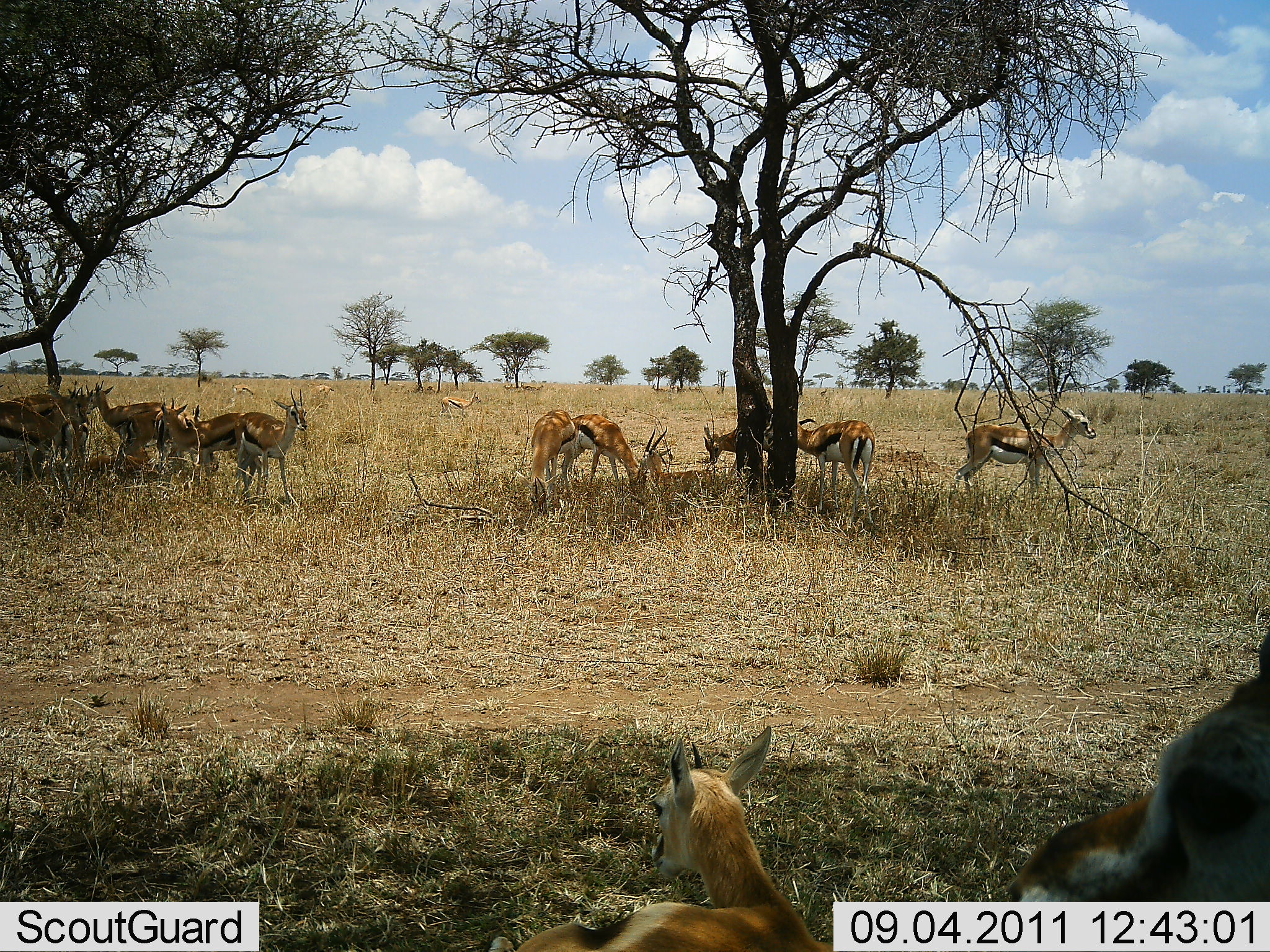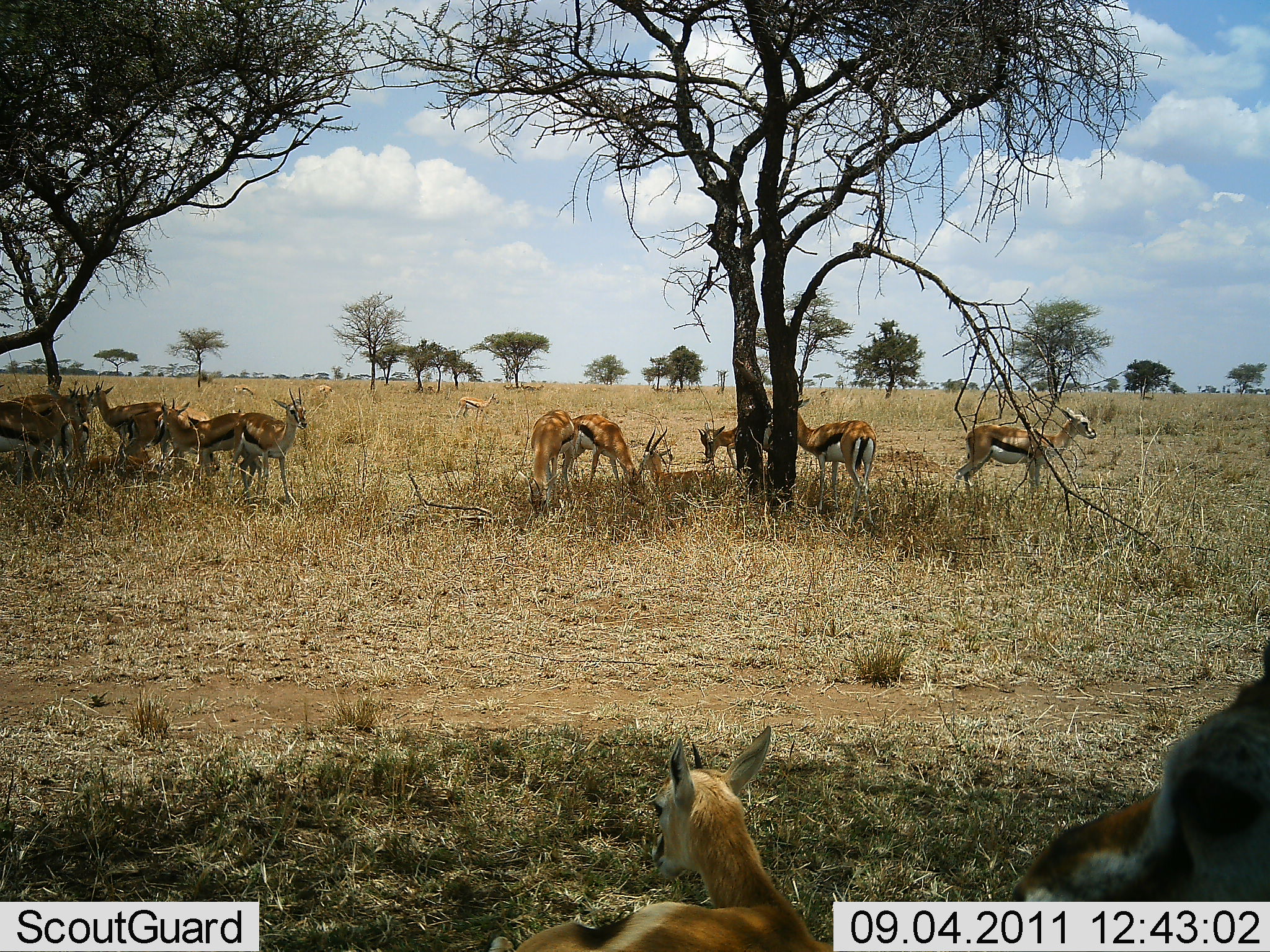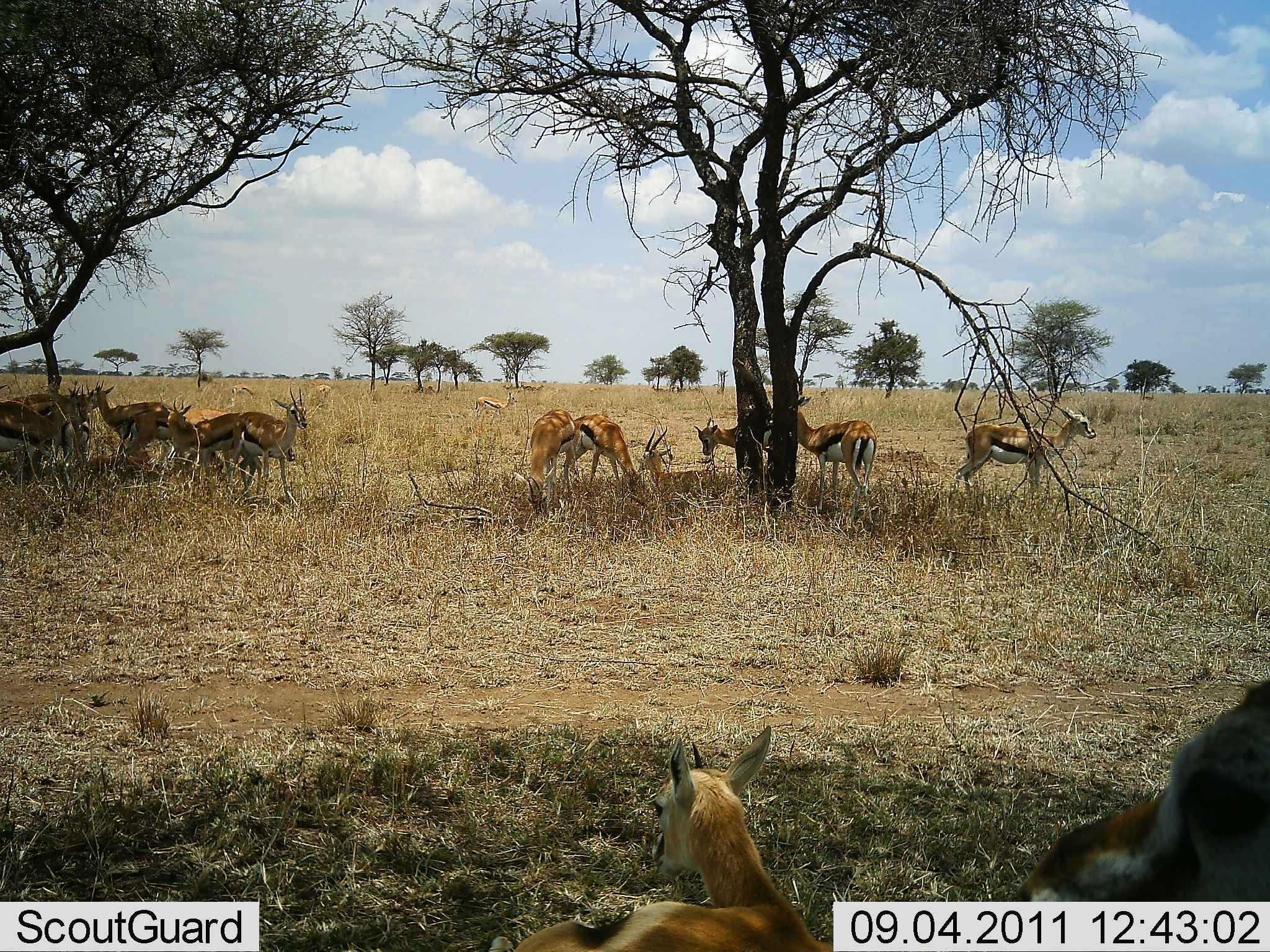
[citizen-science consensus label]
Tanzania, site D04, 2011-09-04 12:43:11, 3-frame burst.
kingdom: Animalia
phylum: Chordata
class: Mammalia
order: Artiodactyla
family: Bovidae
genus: Eudorcas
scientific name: Eudorcas thomsonii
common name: thomson's gazelle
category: gazellethomsons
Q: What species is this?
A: Gazellethomsons (thomson's gazelle) (Eudorcas thomsonii).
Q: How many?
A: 11-50.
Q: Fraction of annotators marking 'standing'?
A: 62%.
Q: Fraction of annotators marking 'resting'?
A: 15%.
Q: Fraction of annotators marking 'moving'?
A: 23%.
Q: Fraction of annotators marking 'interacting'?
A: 8%.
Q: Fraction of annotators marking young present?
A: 31%.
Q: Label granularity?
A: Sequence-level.